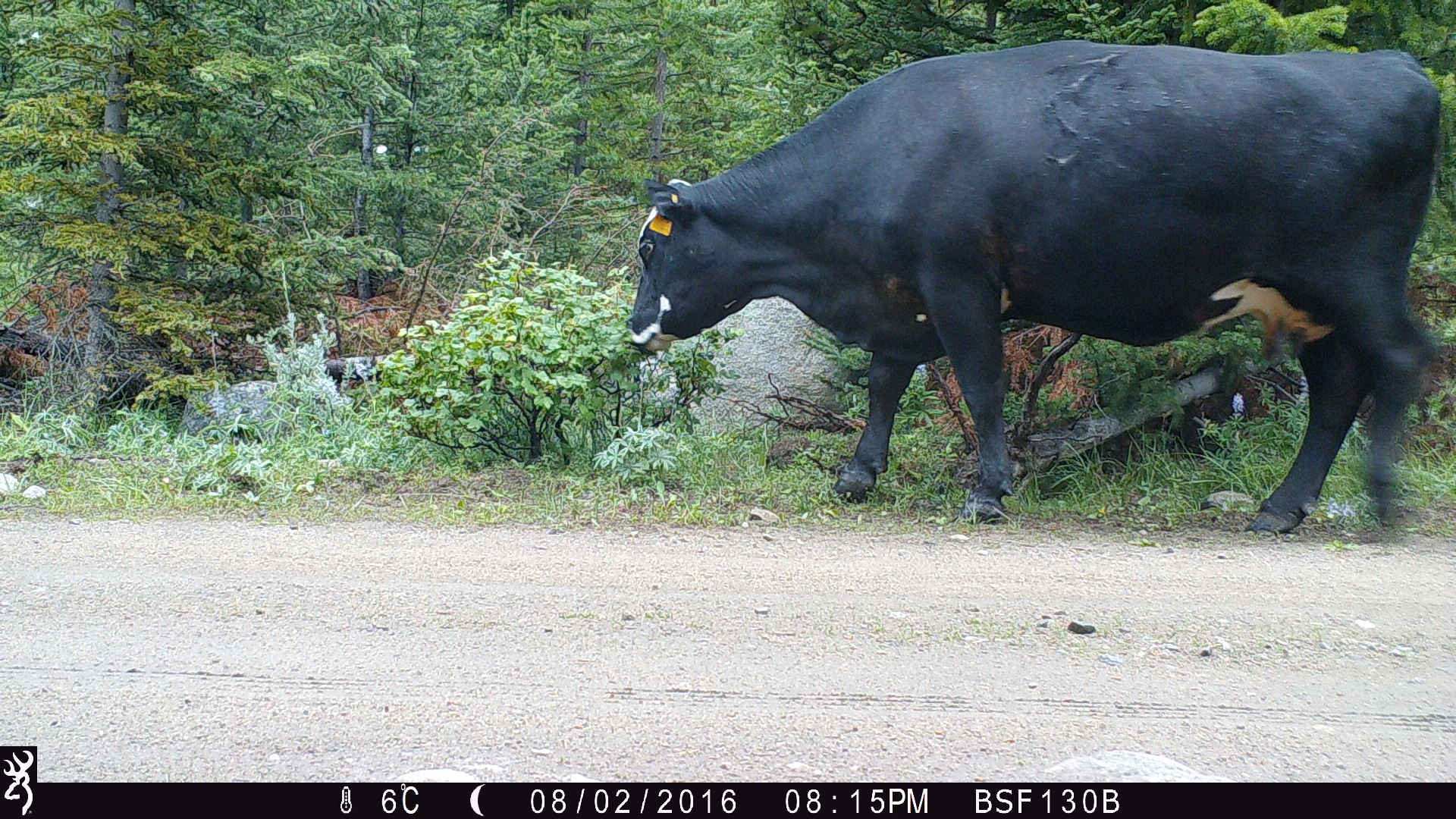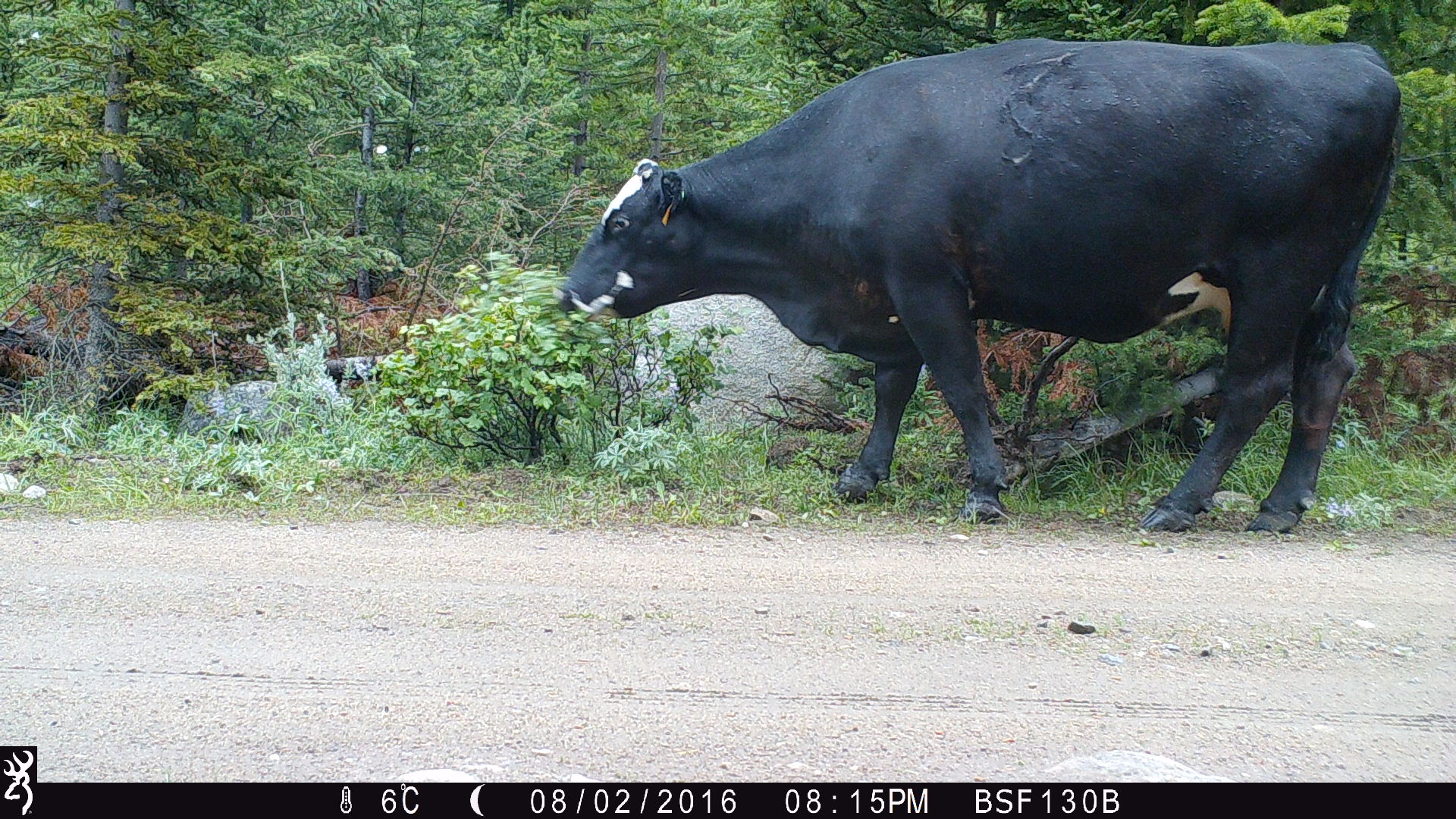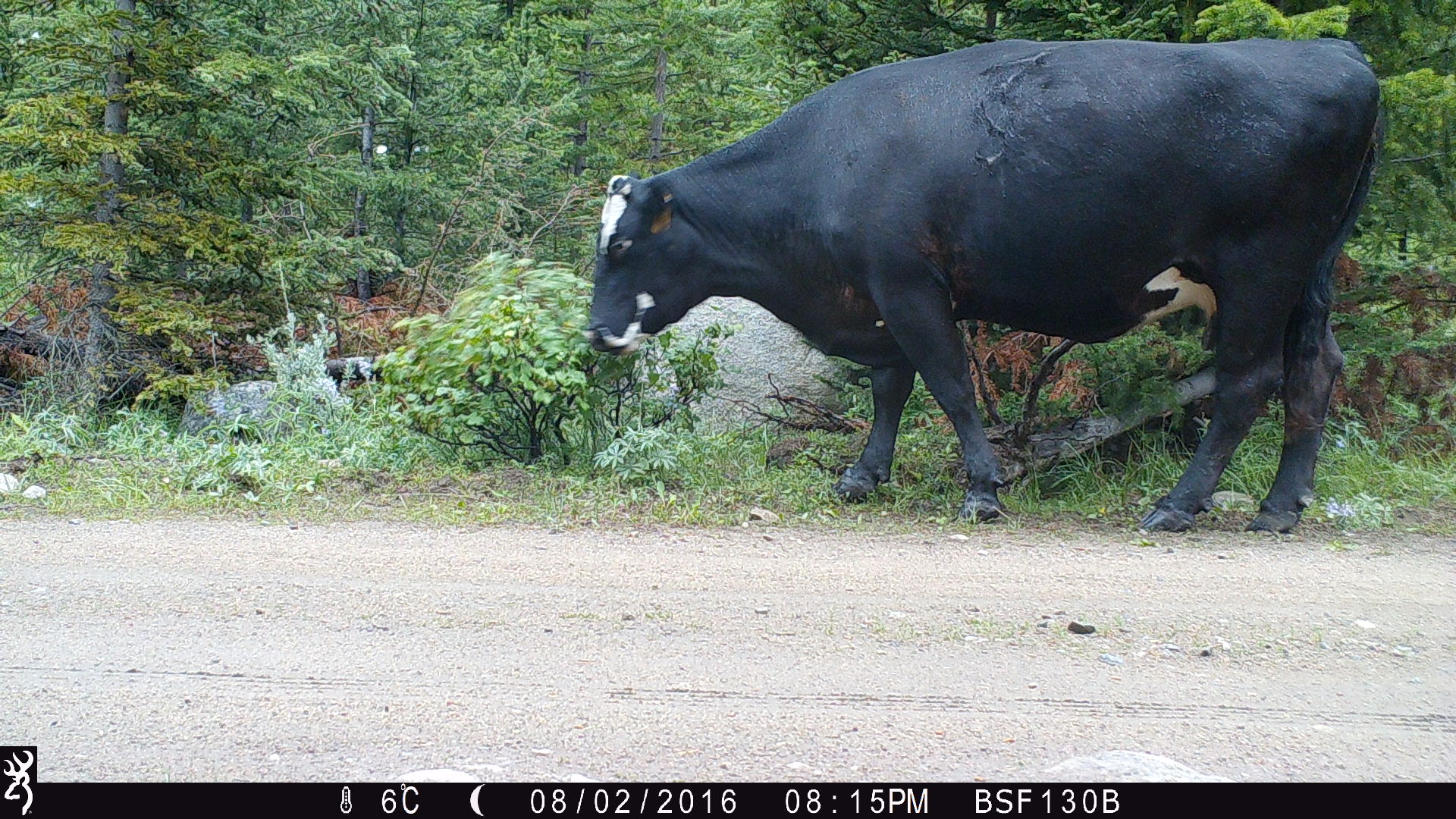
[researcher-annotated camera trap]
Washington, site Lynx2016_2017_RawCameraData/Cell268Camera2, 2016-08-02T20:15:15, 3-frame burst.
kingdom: Animalia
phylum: Chordata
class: Mammalia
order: Artiodactyla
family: Bovidae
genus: Bos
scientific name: Bos taurus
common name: domestic cattle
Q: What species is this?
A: Domestic cattle (Bos taurus).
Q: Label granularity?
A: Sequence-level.